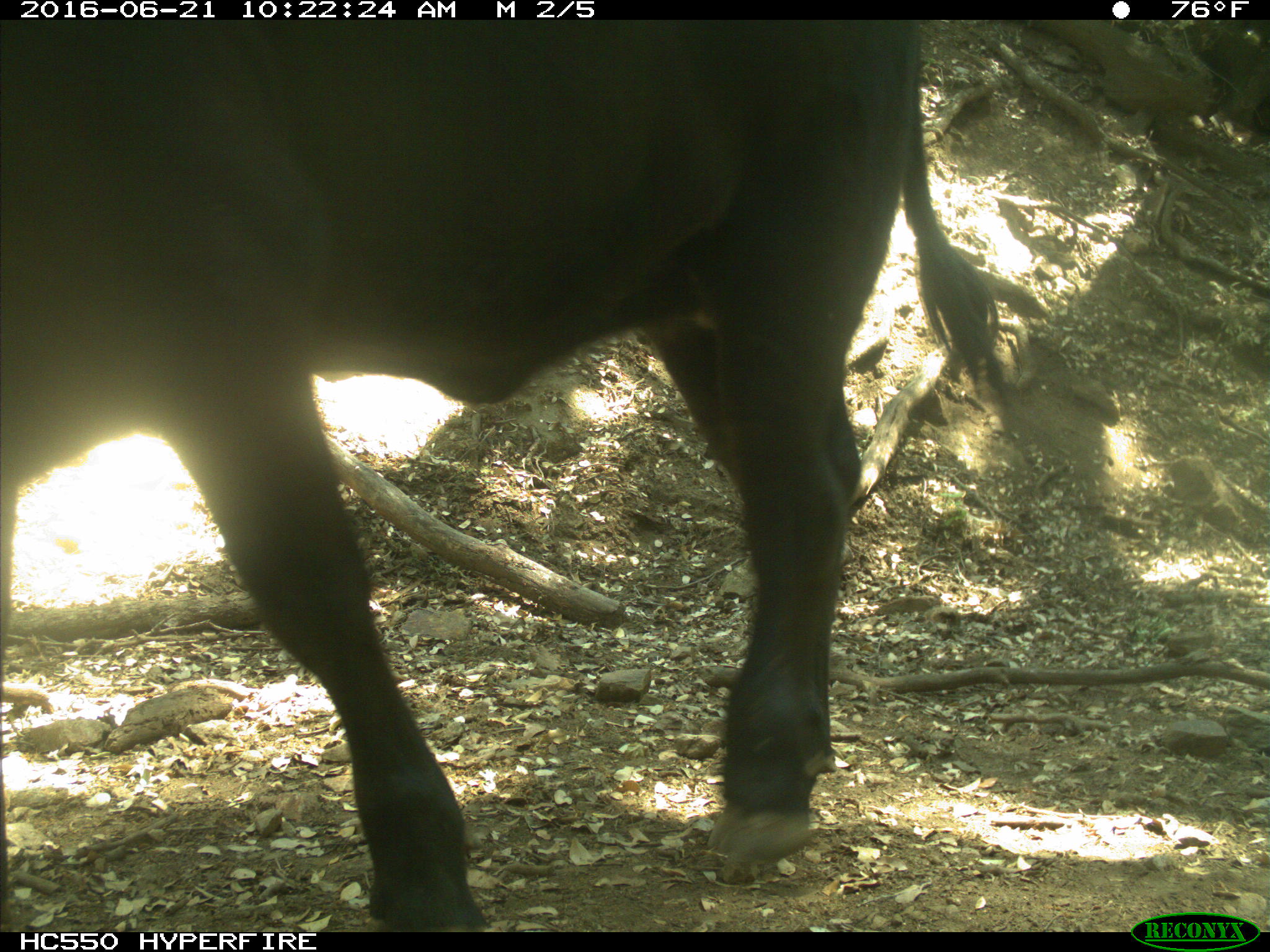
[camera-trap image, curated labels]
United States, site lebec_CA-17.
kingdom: Animalia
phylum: Chordata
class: Mammalia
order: Artiodactyla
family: Bovidae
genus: Bos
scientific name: Bos taurus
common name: domestic cow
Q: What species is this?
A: Bos taurus (domestic cow).